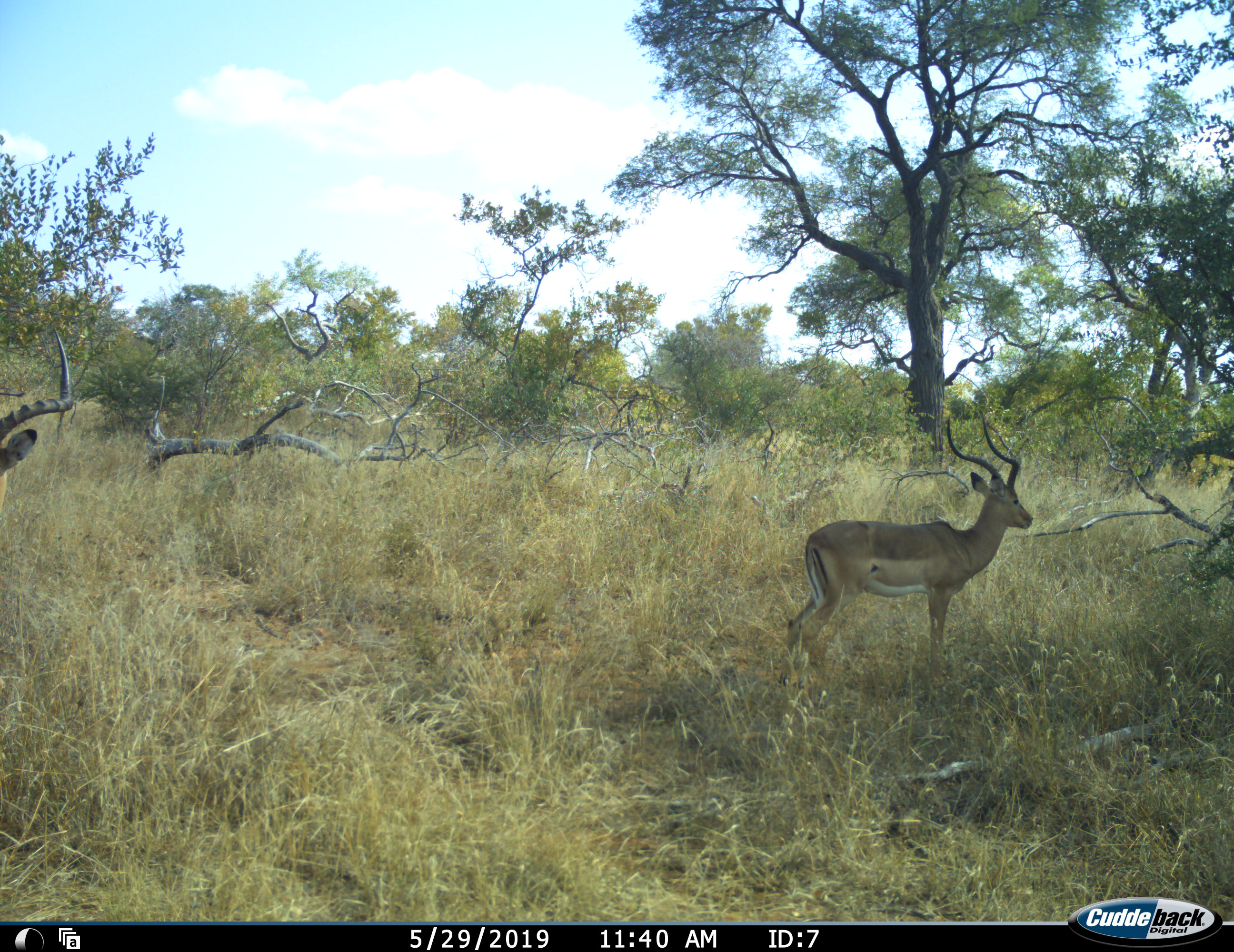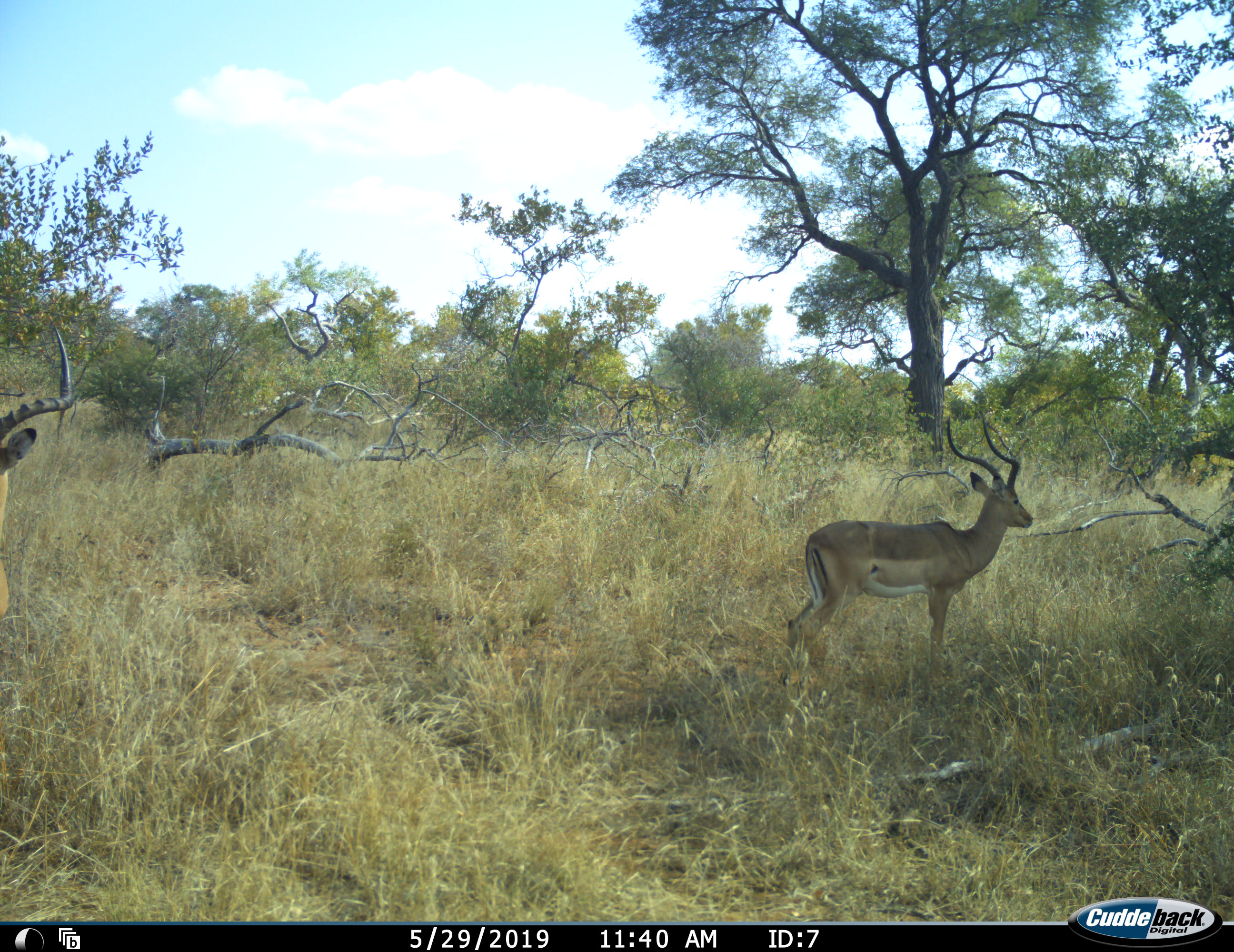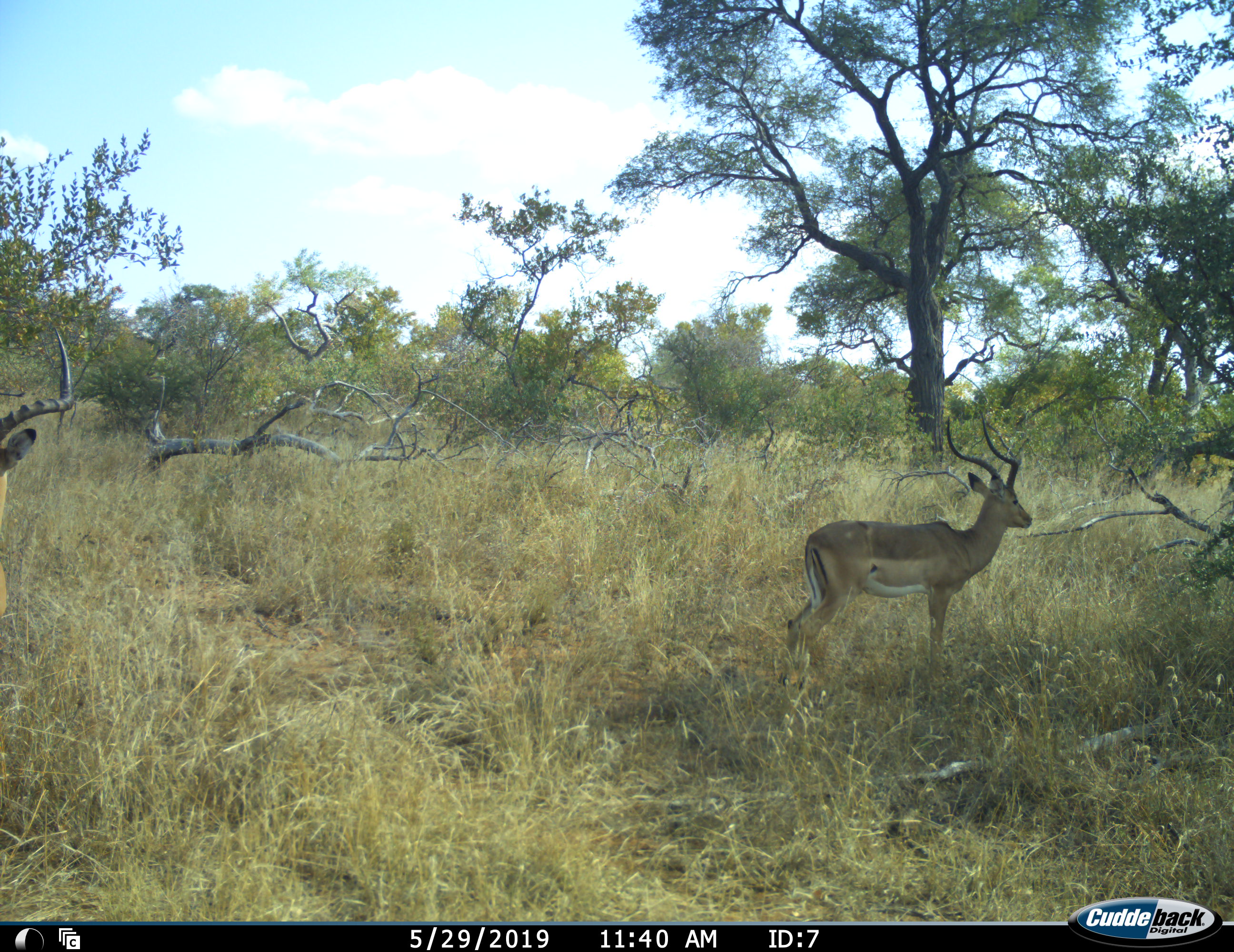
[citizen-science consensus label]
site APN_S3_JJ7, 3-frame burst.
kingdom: Animalia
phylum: Chordata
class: Mammalia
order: Artiodactyla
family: Bovidae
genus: Aepyceros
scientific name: Aepyceros melampus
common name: impala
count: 1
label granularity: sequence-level